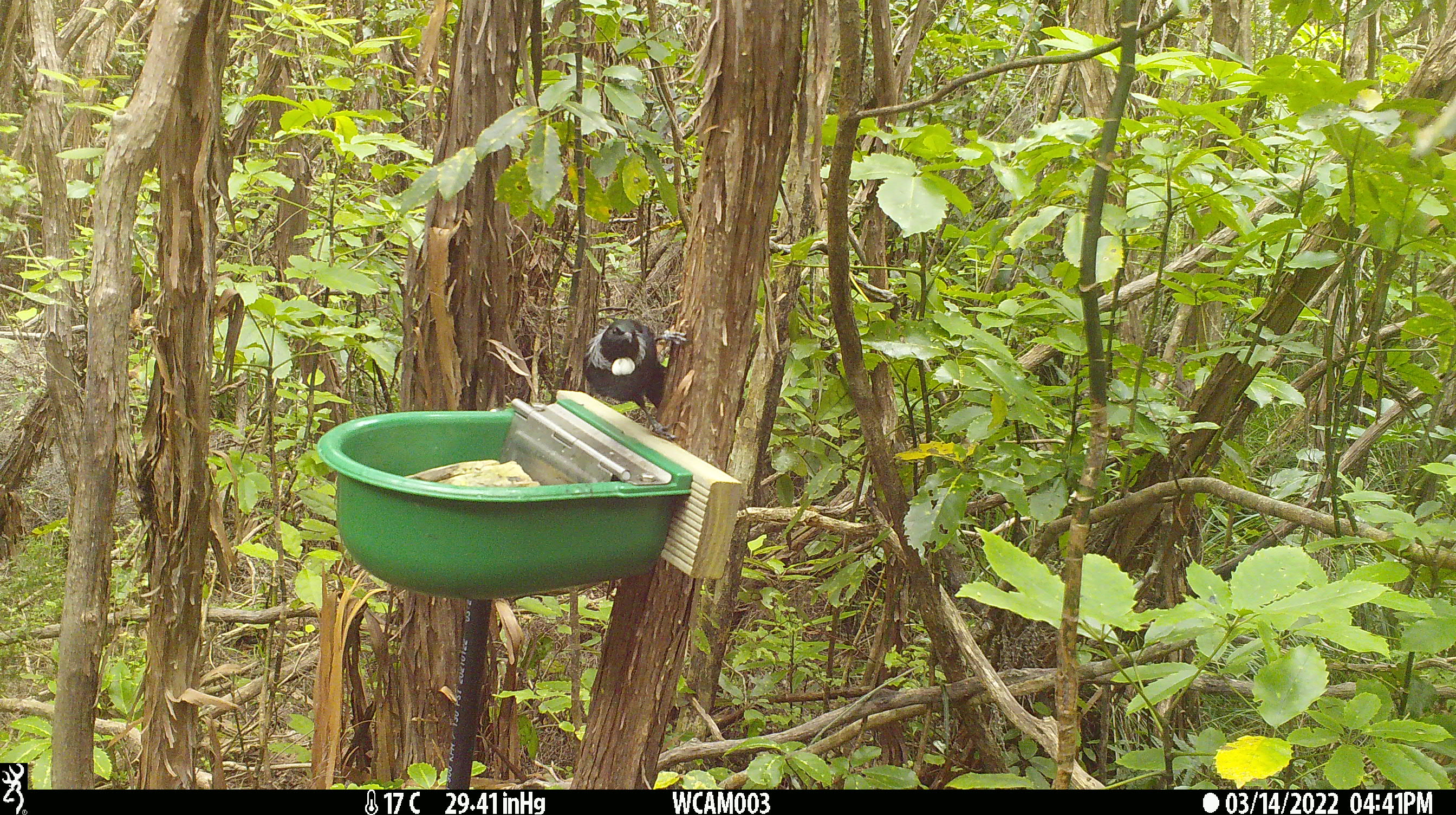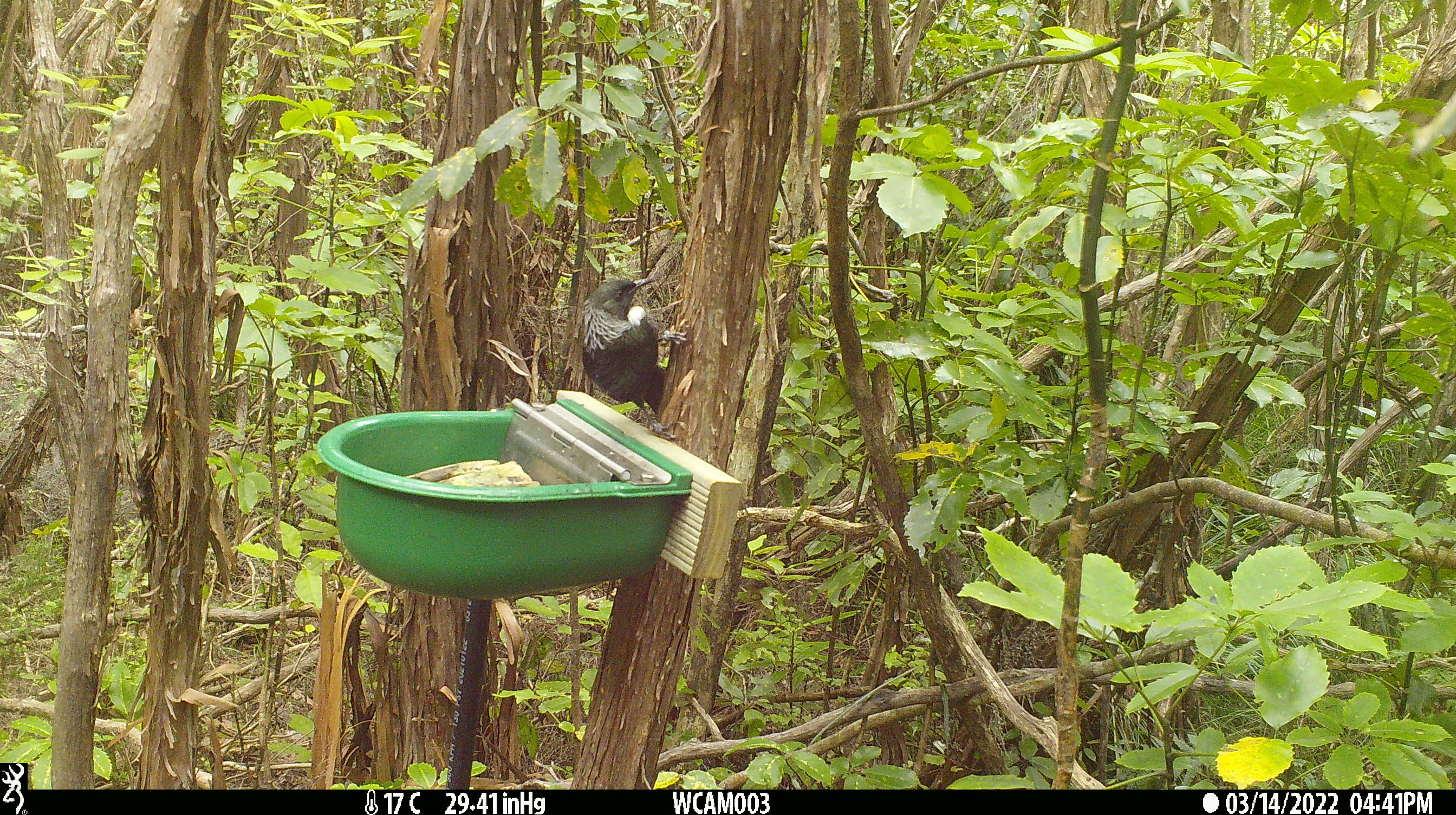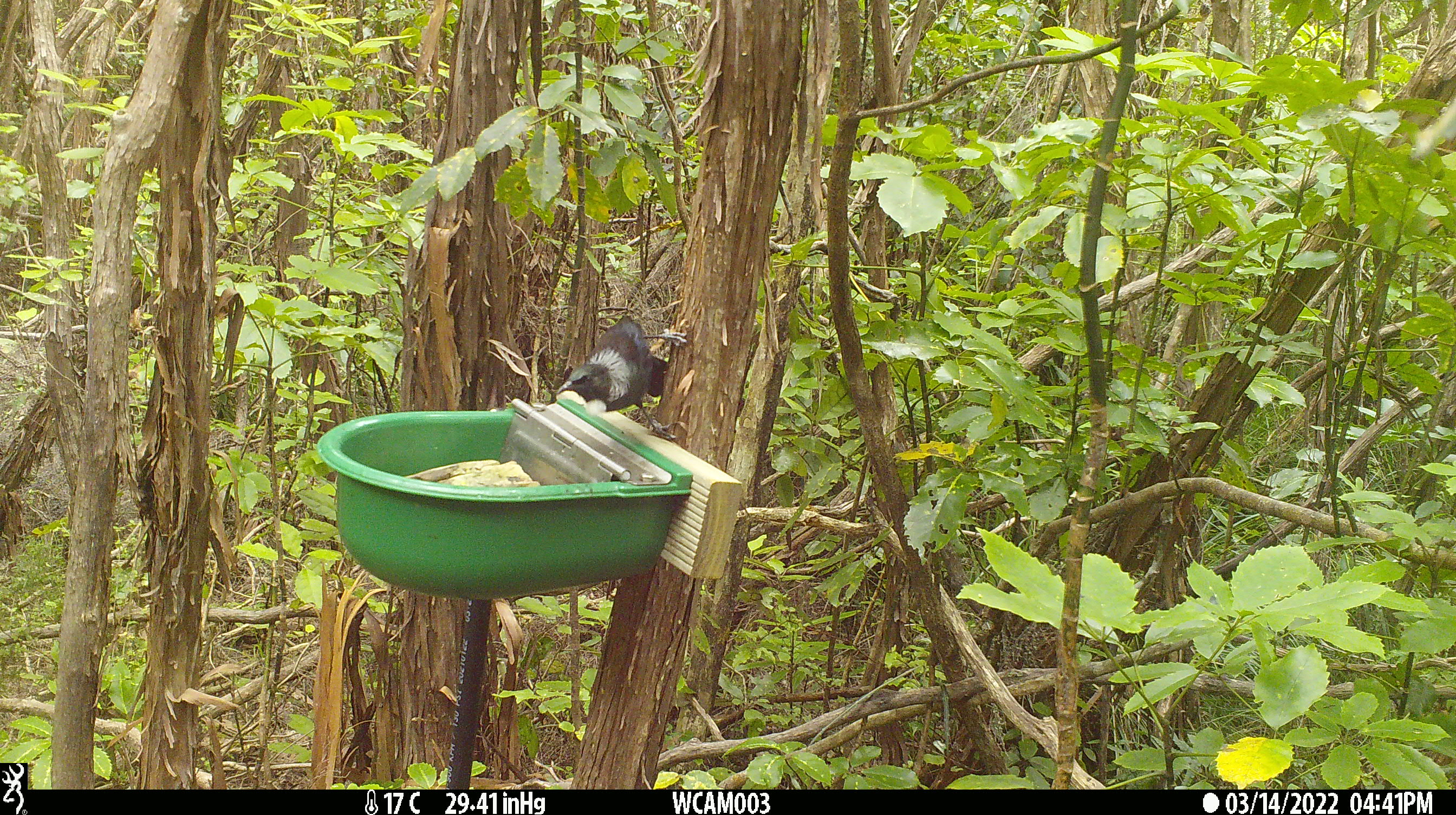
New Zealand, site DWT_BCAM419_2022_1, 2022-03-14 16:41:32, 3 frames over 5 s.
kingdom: Animalia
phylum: Chordata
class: Aves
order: Passeriformes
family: Meliphagidae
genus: Prosthemadera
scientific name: Prosthemadera novaeseelandiae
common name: tui